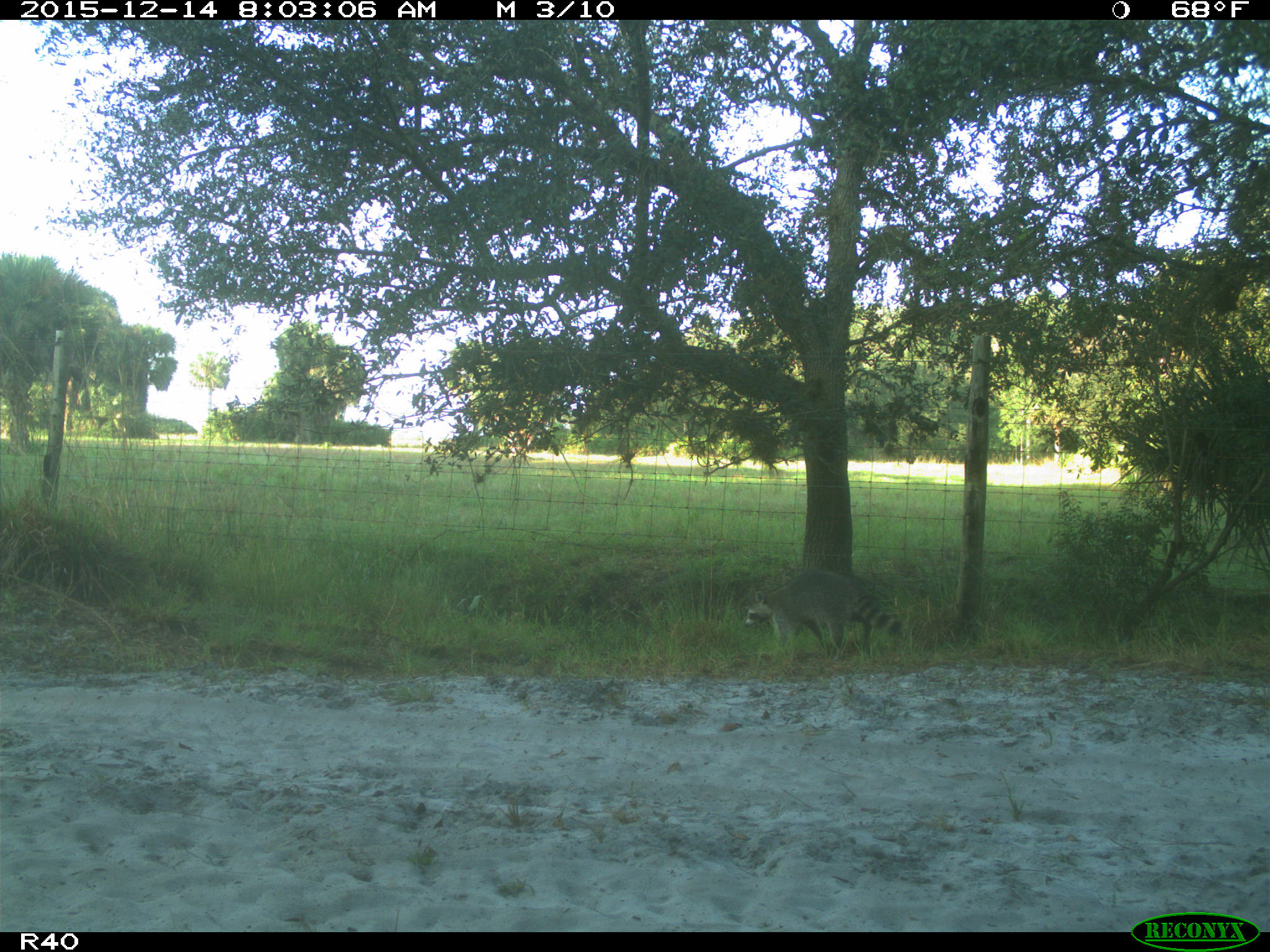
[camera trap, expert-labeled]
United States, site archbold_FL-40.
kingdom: Animalia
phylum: Chordata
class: Mammalia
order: Carnivora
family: Procyonidae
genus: Procyon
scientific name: Procyon lotor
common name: common raccoon